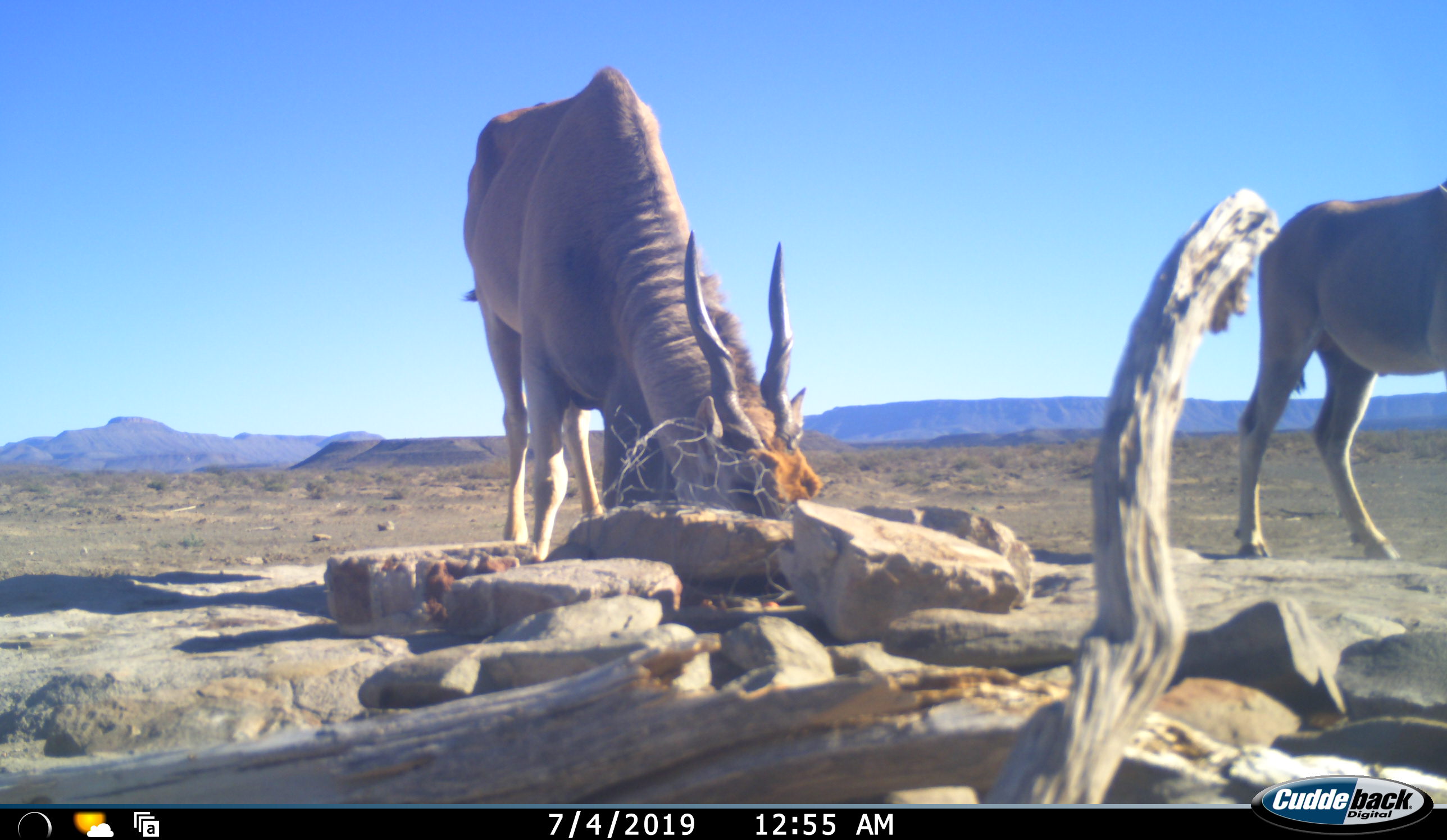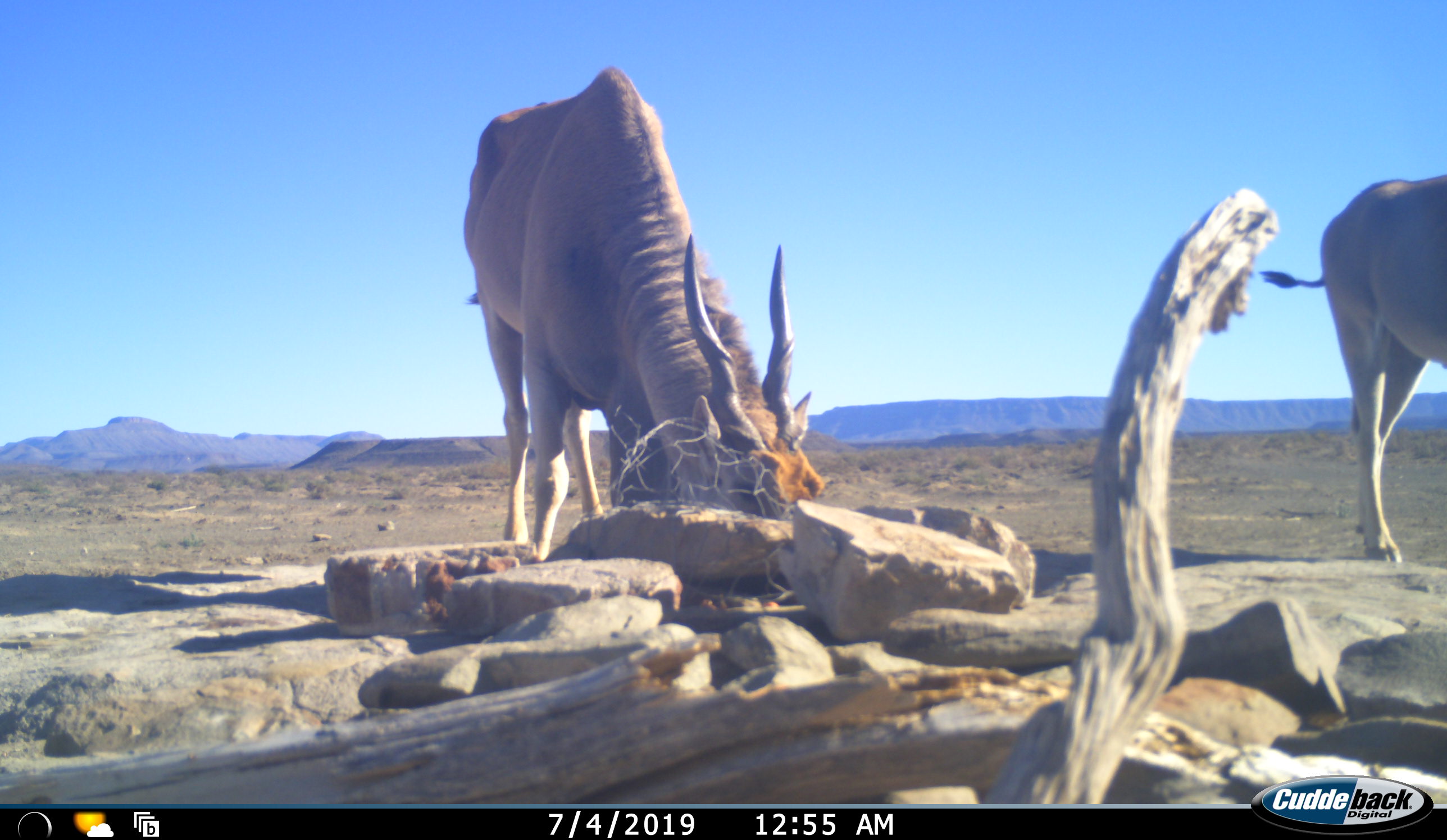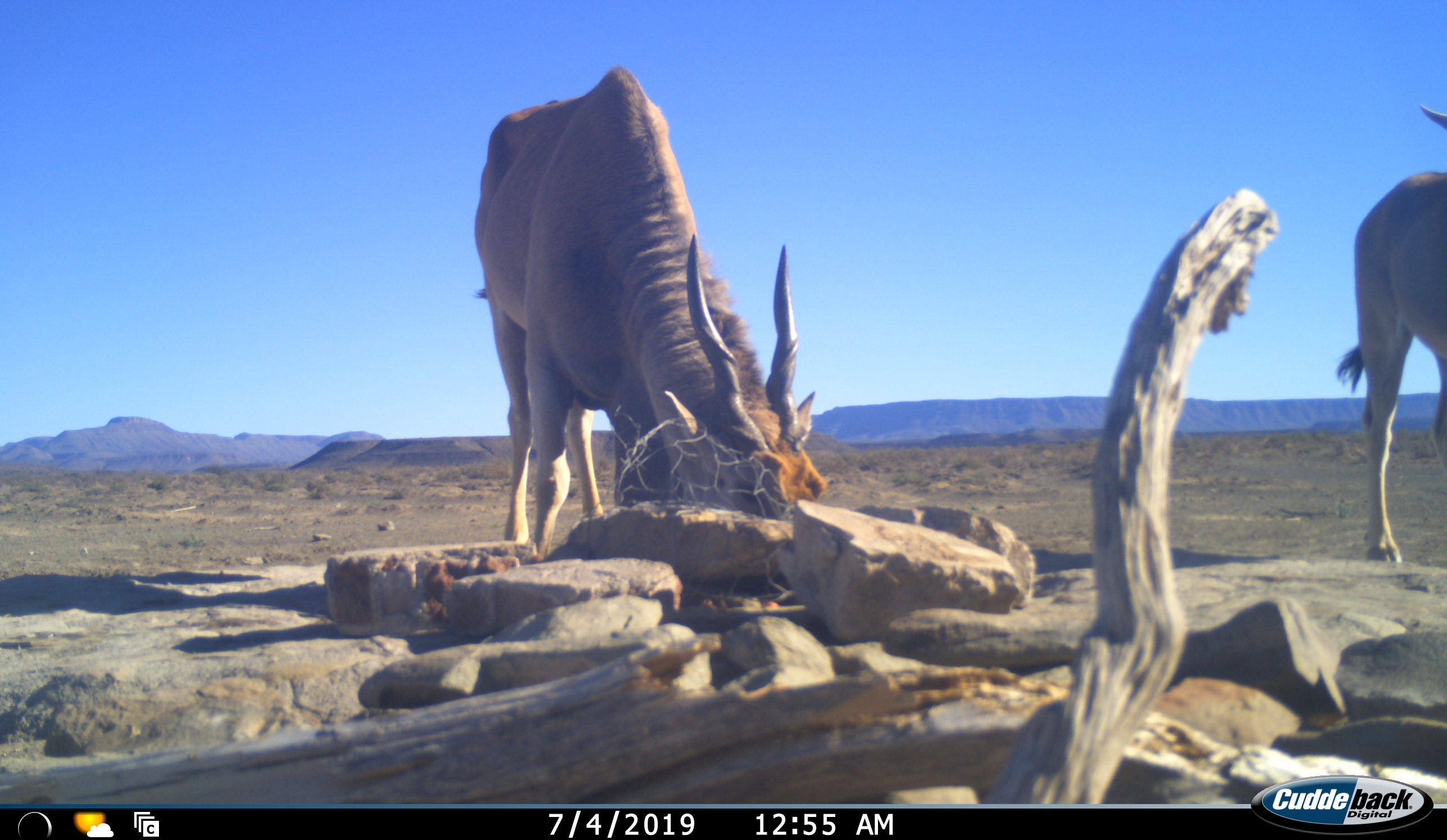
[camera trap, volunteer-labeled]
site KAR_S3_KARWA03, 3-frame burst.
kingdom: Animalia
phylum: Chordata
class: Mammalia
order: Artiodactyla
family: Bovidae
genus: Tragelaphus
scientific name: Tragelaphus oryx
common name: eland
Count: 2.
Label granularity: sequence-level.